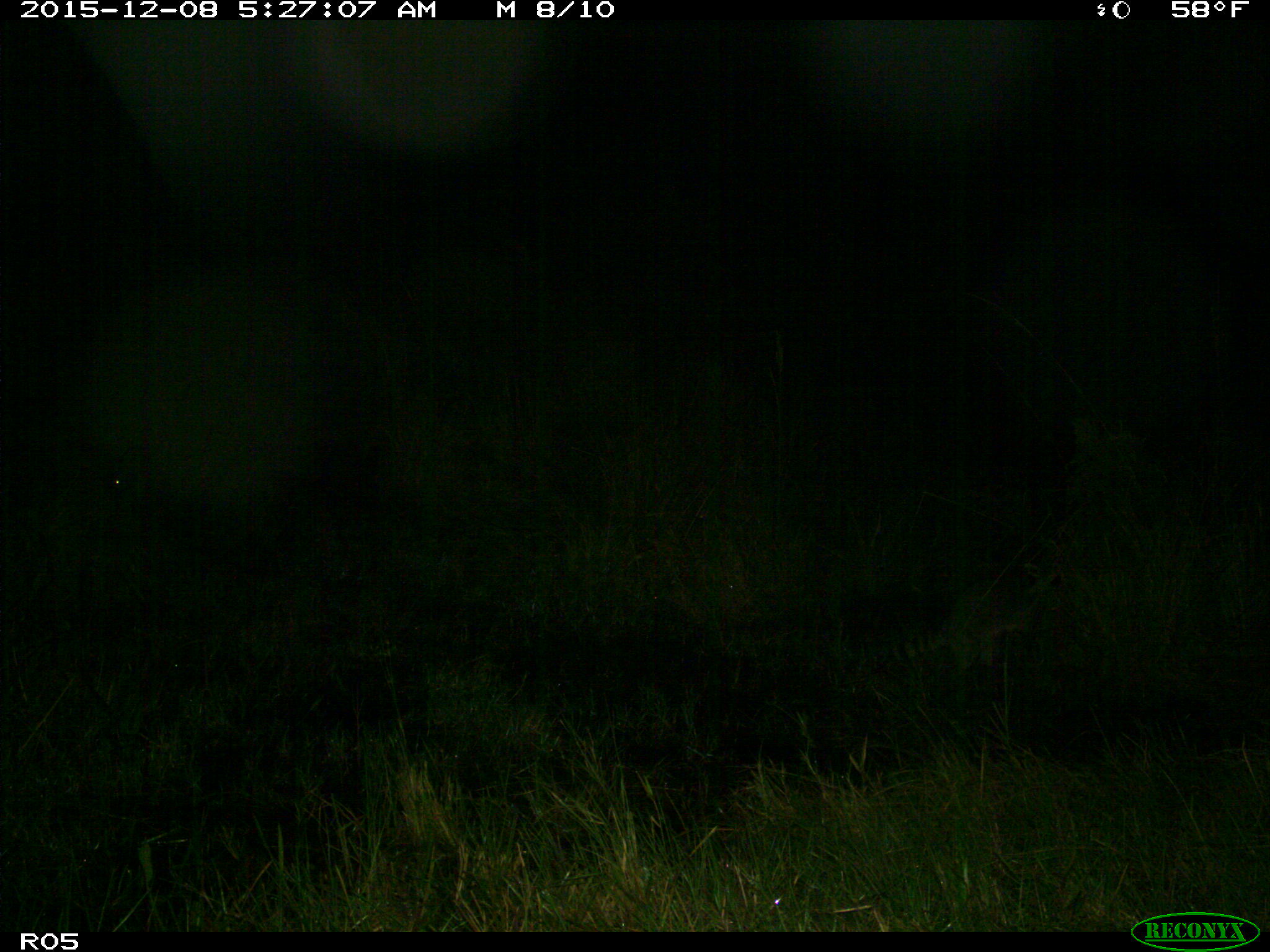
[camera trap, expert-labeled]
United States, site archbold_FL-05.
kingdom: Animalia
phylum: Chordata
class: Mammalia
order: Carnivora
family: Procyonidae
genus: Procyon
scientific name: Procyon lotor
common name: common raccoon